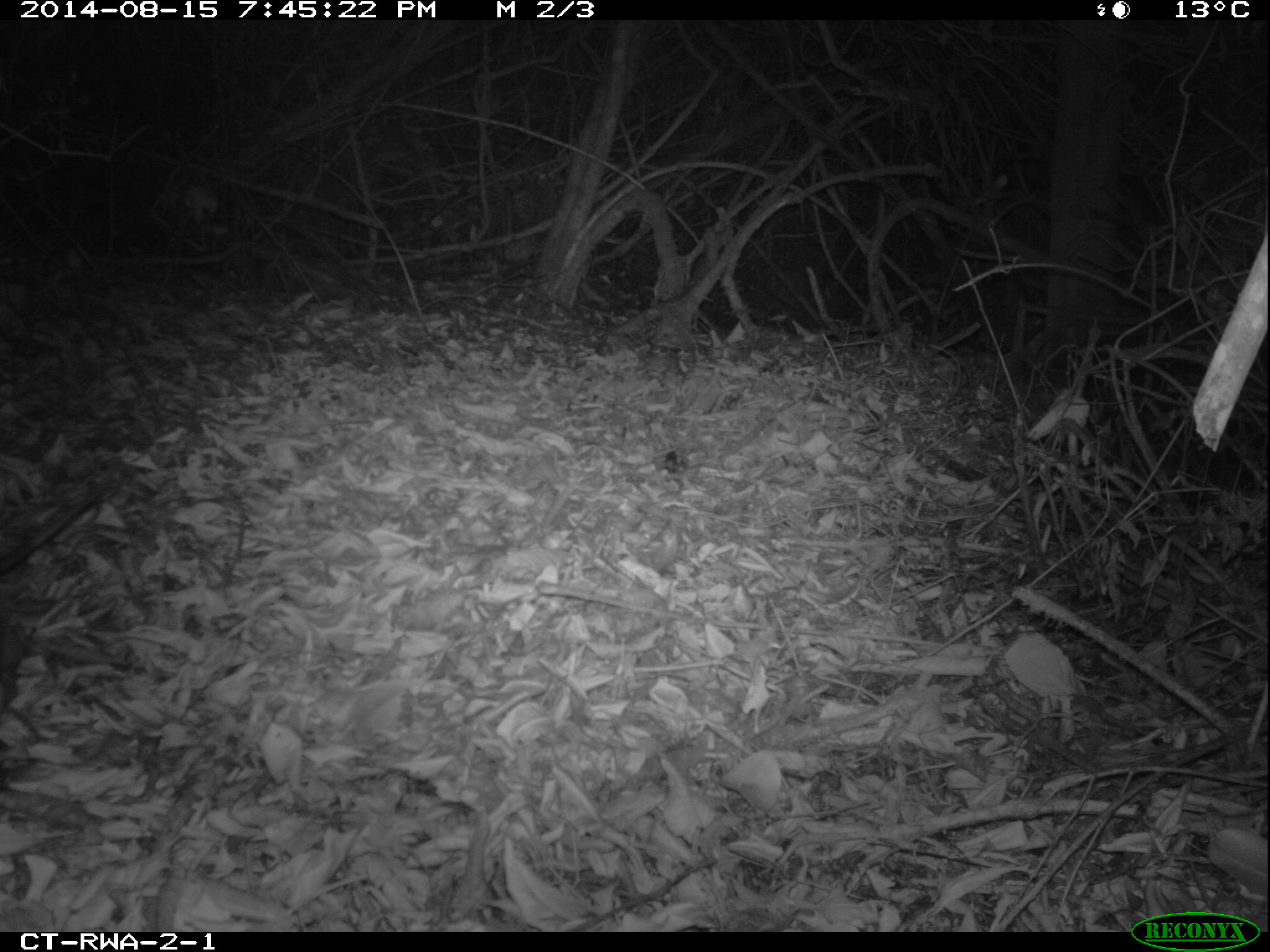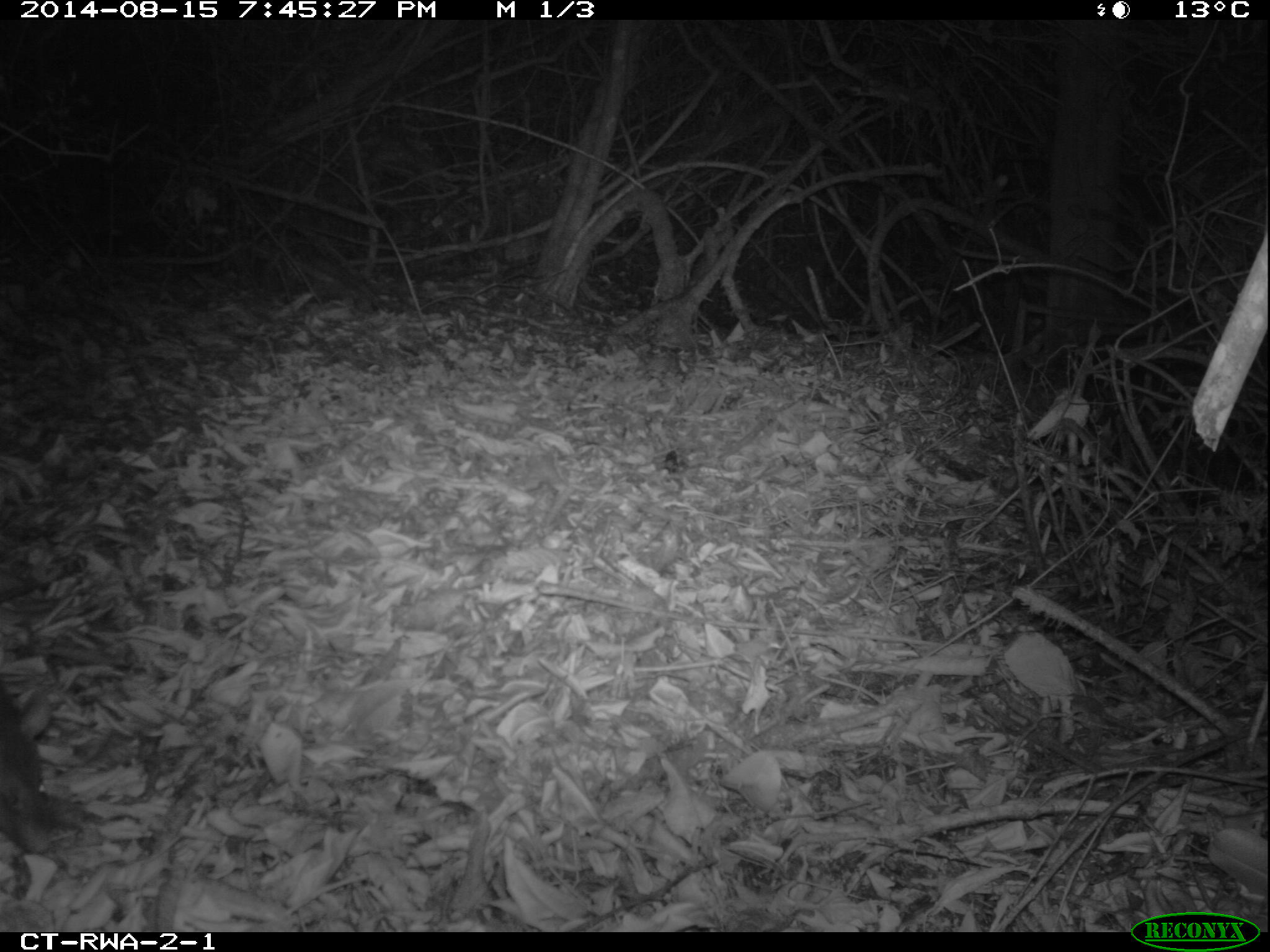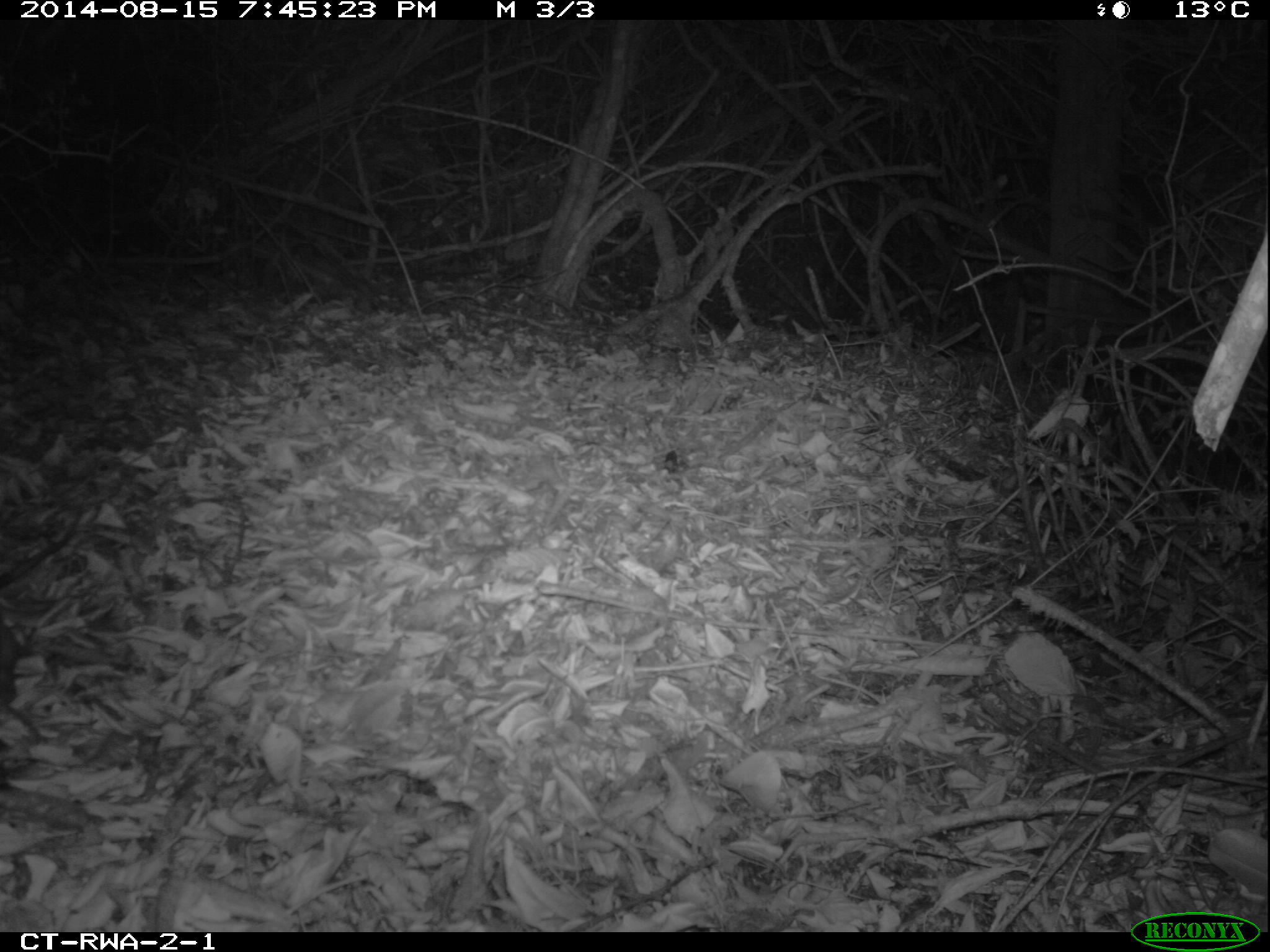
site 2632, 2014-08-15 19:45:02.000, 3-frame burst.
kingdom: Animalia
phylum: Chordata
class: Mammalia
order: Rodentia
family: Nesomyidae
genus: Cricetomys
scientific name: Cricetomys gambianus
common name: african giant pouched rat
Cricetomys gambianus (african giant pouched rat), count 1.